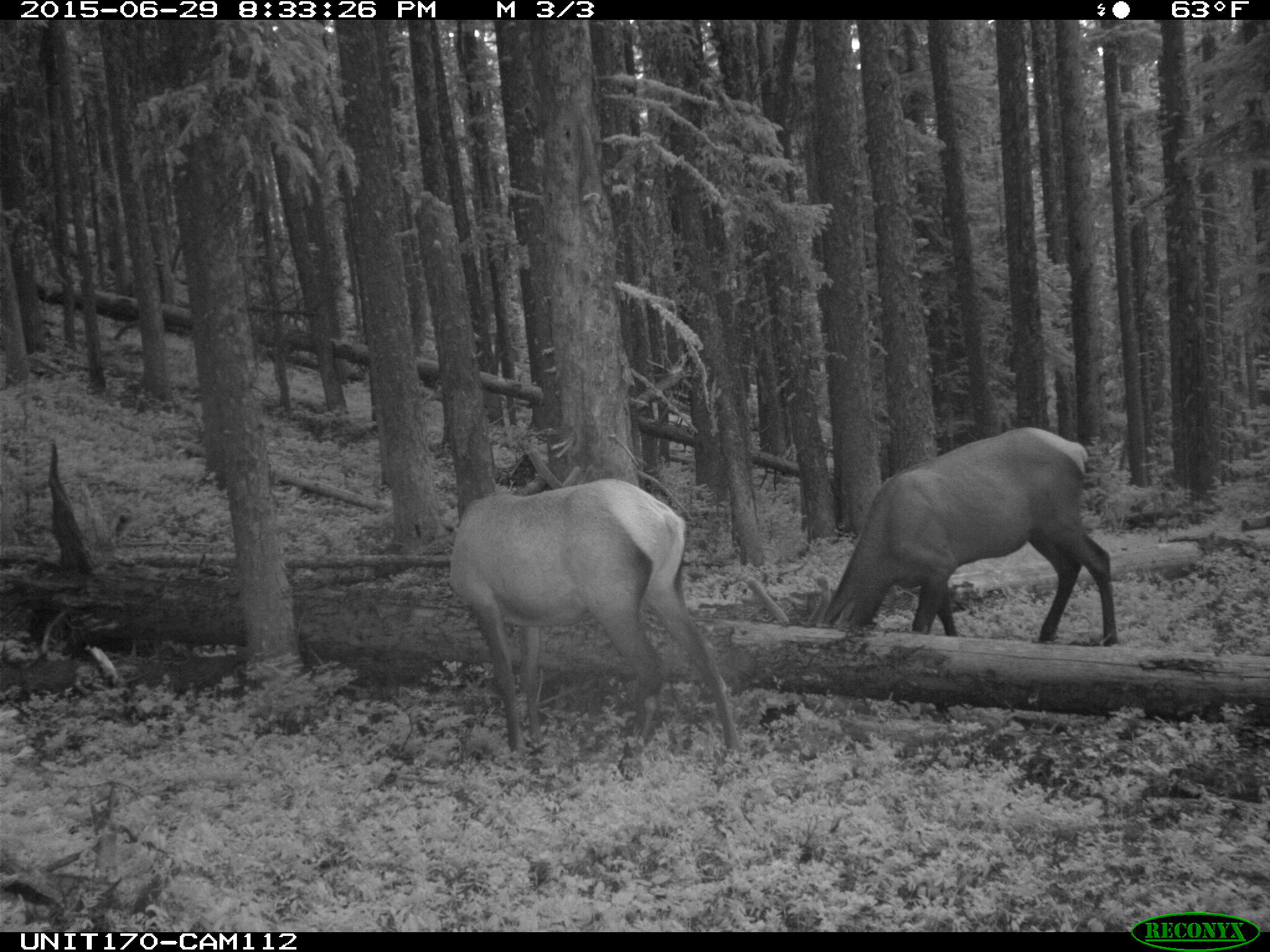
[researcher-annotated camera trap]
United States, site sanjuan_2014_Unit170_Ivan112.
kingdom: Animalia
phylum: Chordata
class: Mammalia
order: Artiodactyla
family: Cervidae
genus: Cervus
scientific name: Cervus elaphus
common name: red deer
Cervus elaphus (red deer).